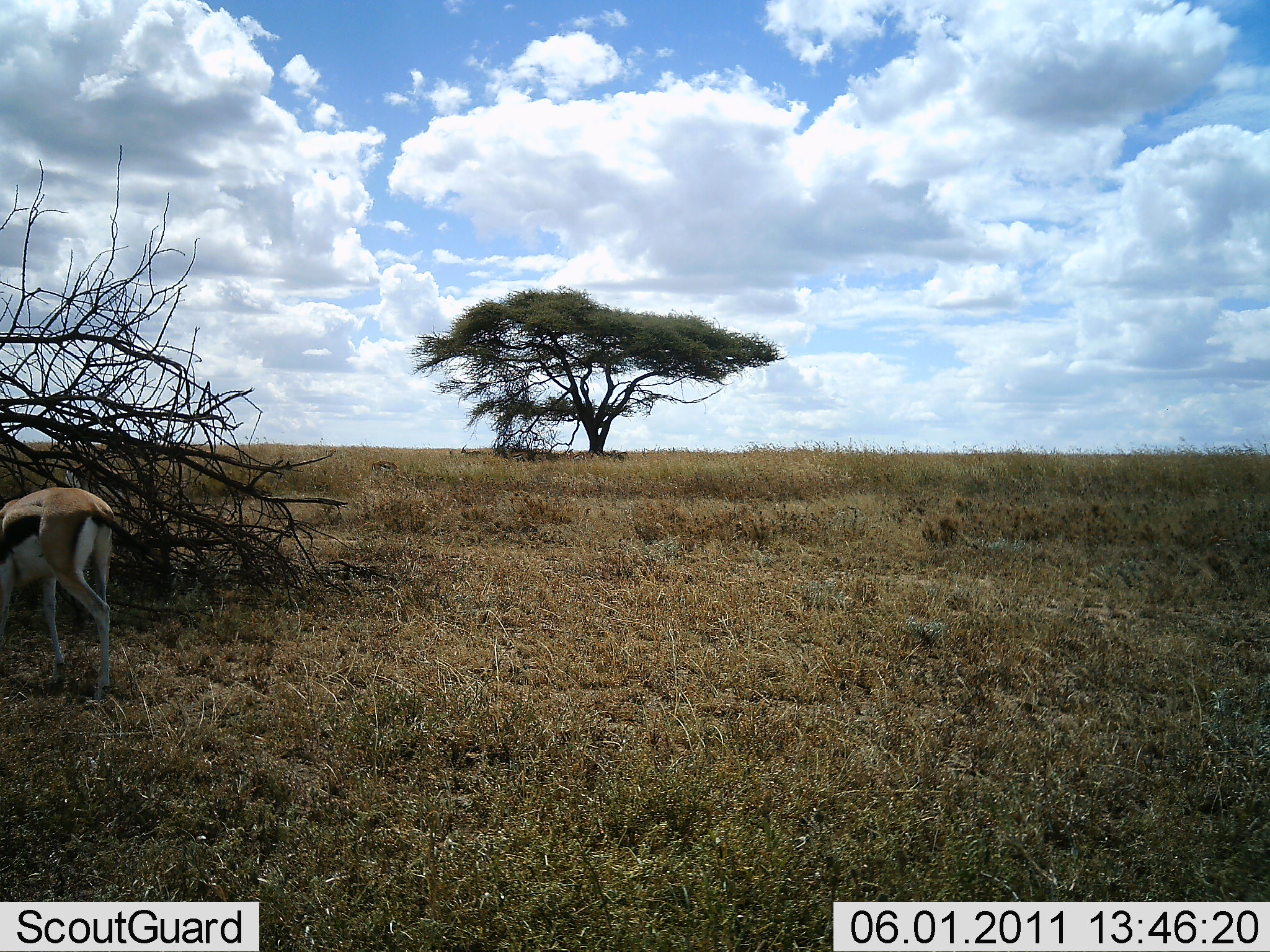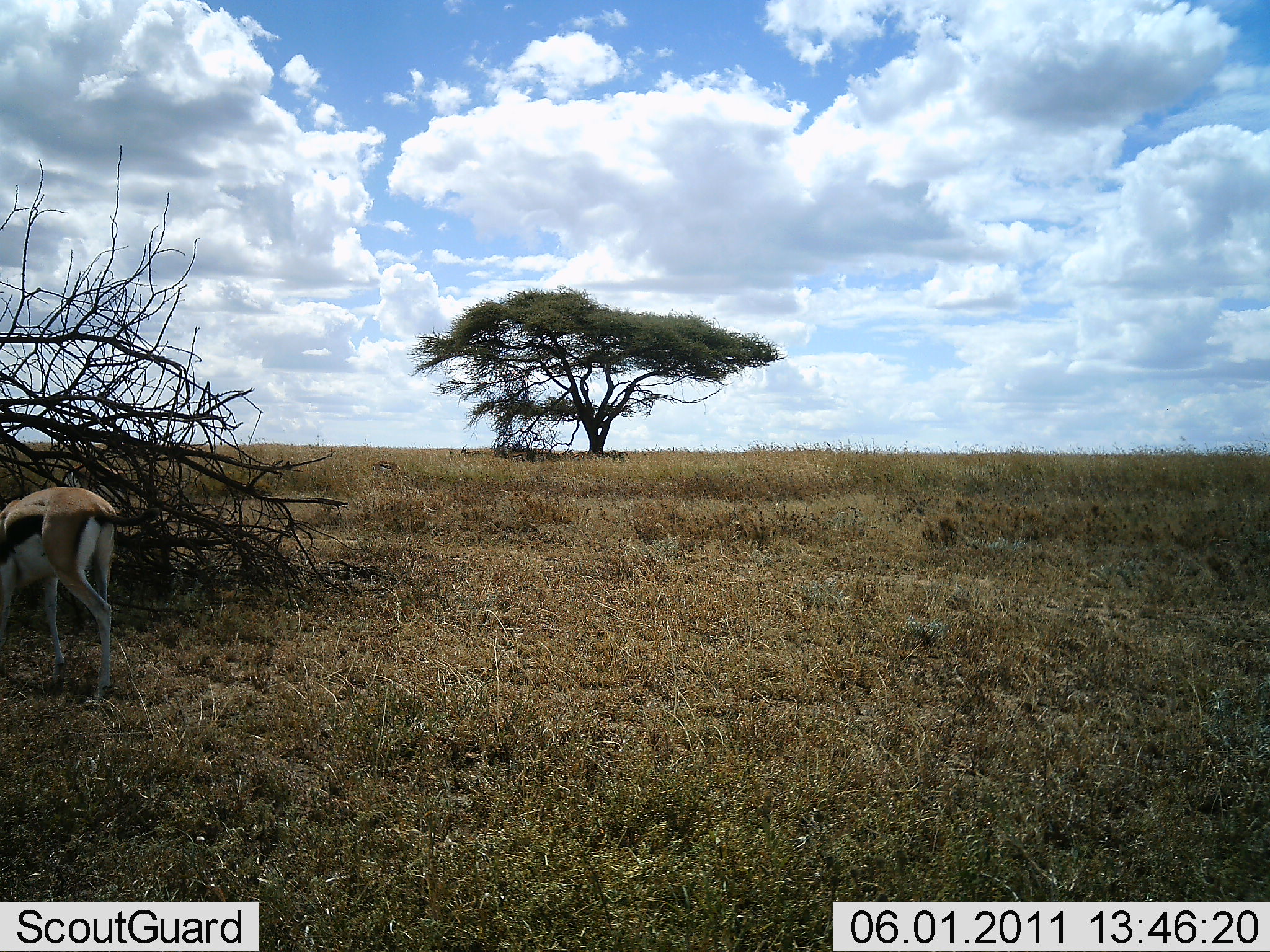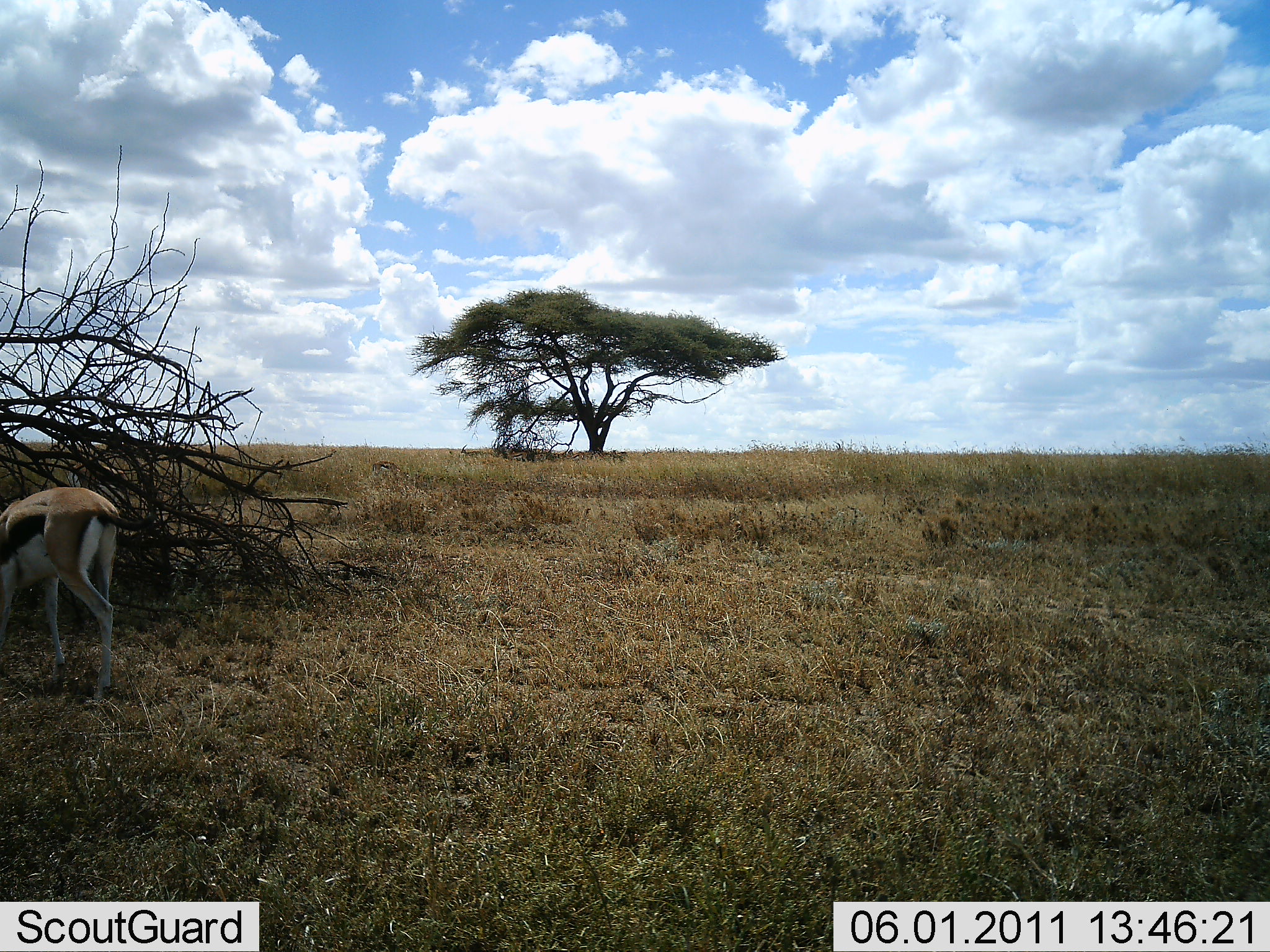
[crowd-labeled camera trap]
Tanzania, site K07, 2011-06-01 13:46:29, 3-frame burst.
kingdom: Animalia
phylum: Chordata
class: Mammalia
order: Artiodactyla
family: Bovidae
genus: Eudorcas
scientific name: Eudorcas thomsonii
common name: thomson's gazelle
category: gazellethomsons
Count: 1.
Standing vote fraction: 42%.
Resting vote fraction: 0%.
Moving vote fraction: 17%.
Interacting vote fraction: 0%.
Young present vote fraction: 0%.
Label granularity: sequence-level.